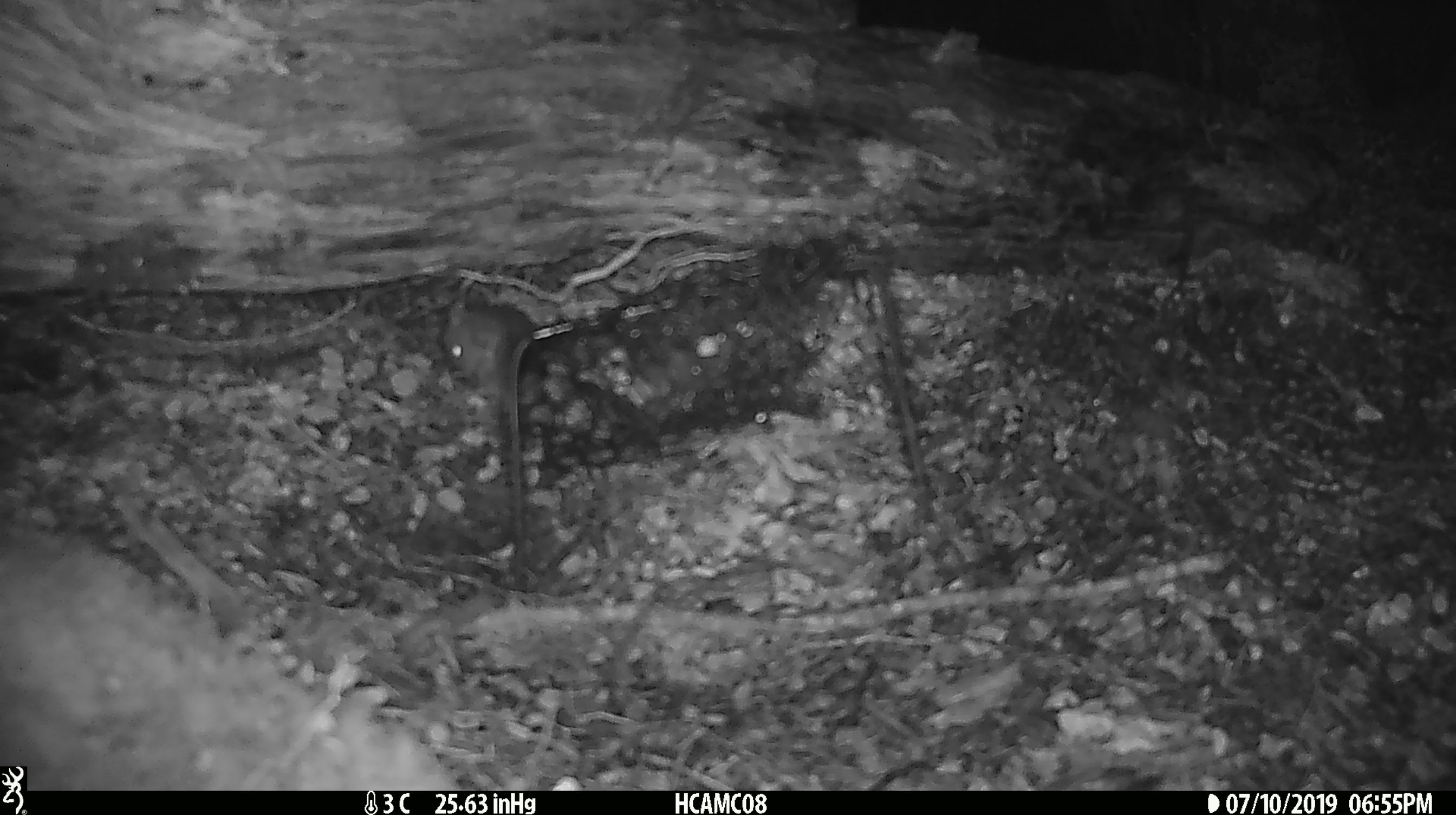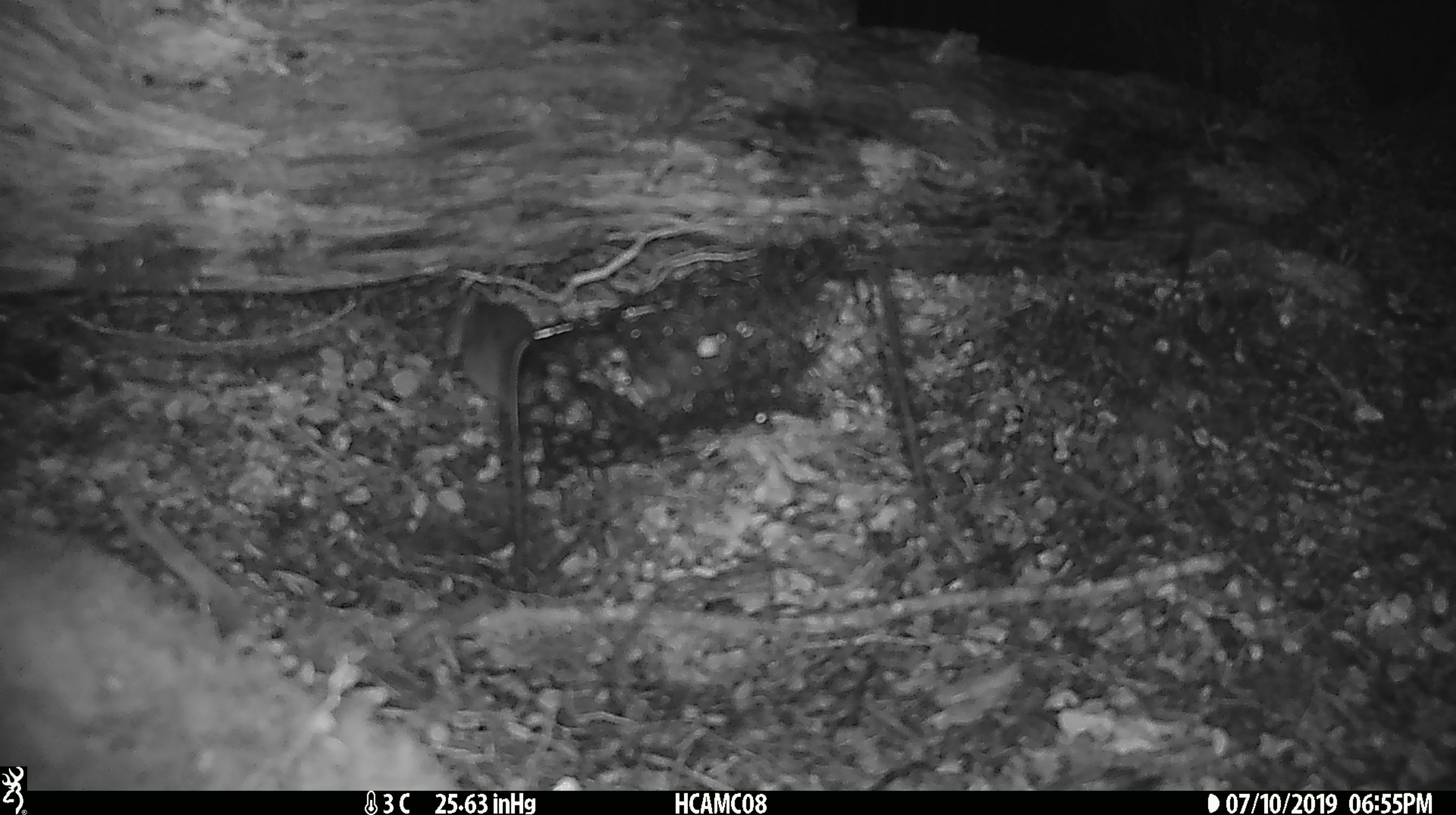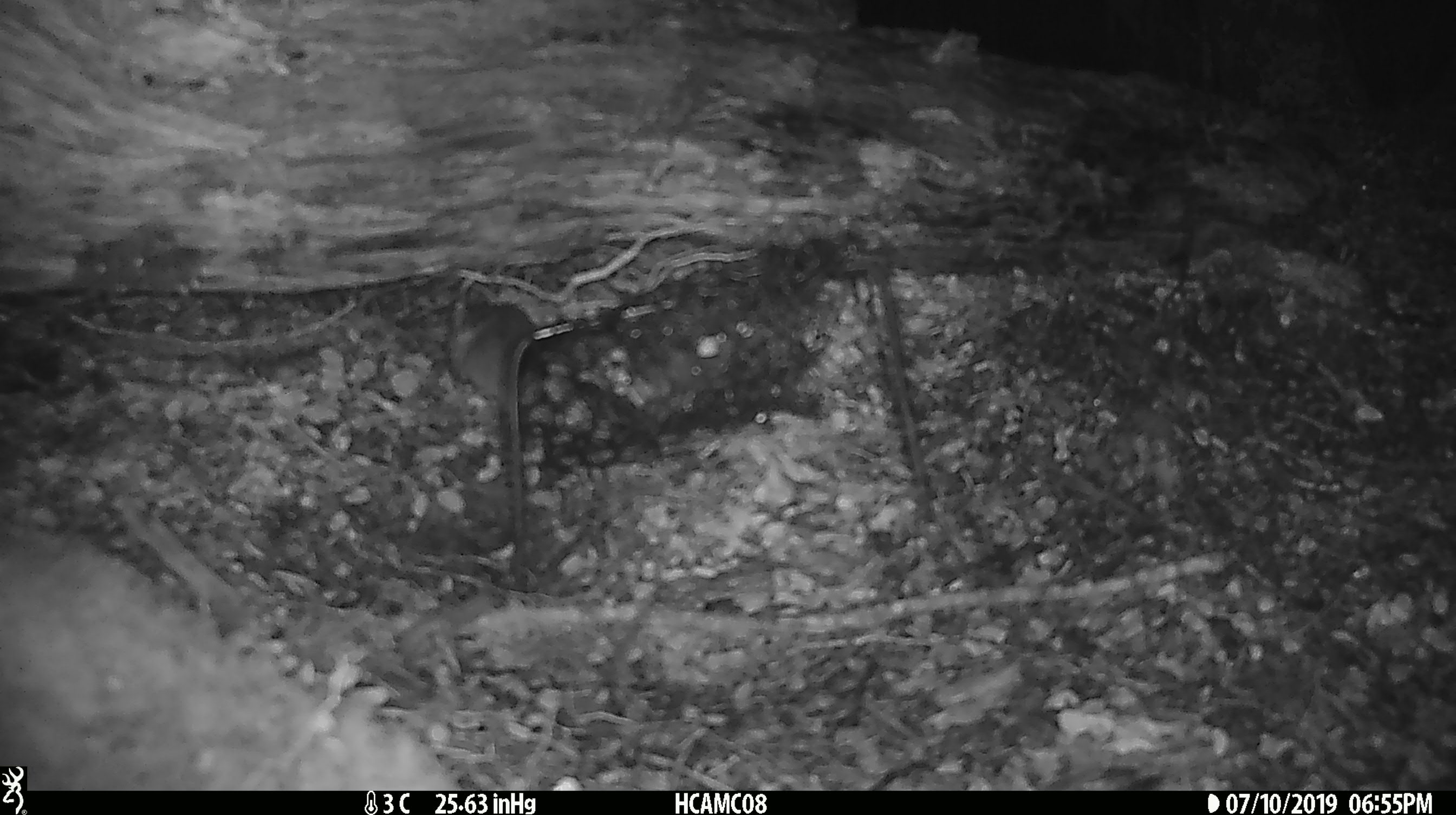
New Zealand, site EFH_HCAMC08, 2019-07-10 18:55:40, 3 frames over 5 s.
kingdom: Animalia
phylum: Chordata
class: Mammalia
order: Rodentia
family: Muridae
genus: Mus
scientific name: Mus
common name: mouse